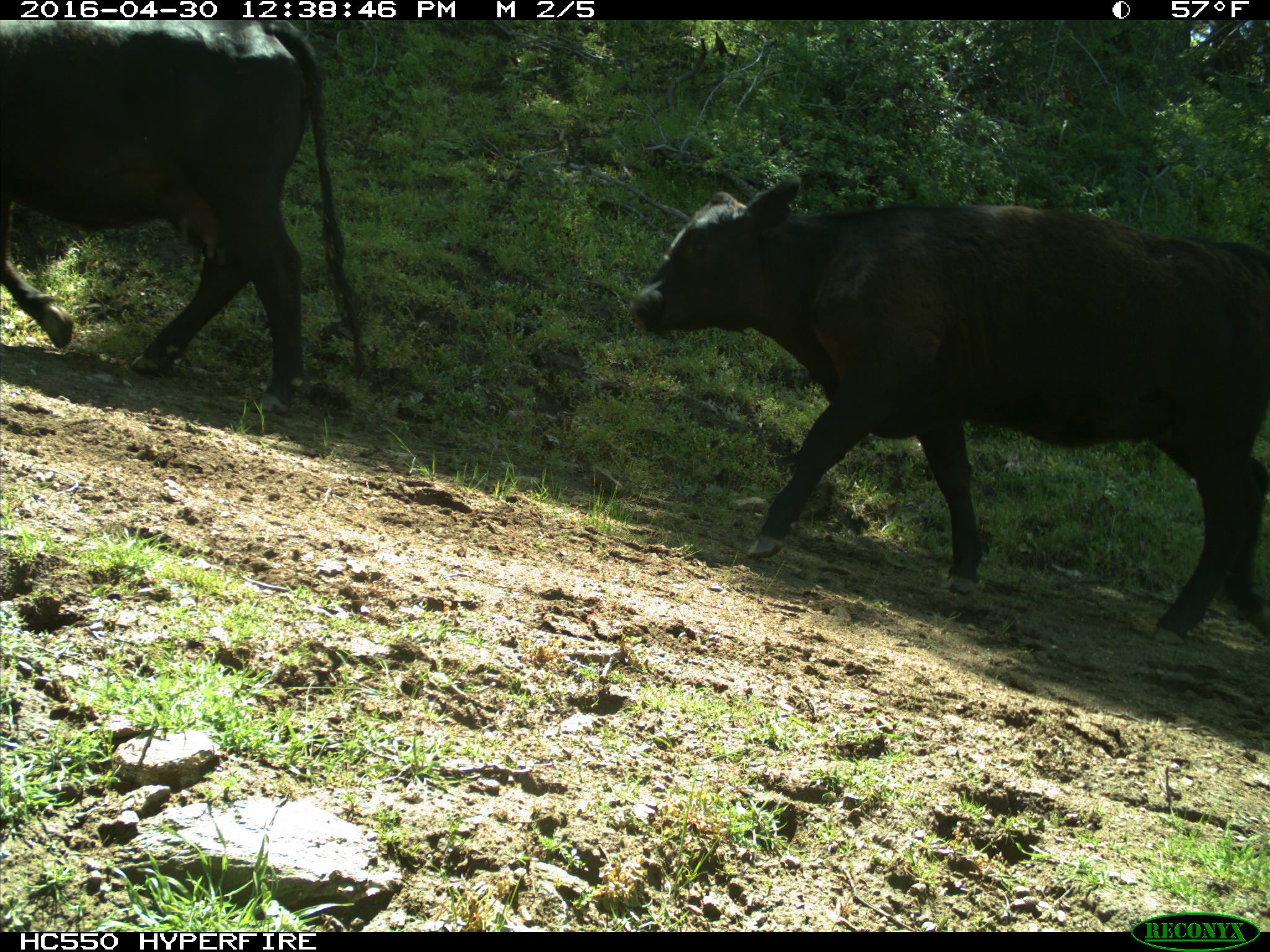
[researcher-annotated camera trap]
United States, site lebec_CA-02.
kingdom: Animalia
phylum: Chordata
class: Mammalia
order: Artiodactyla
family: Bovidae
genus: Bos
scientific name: Bos taurus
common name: domestic cow